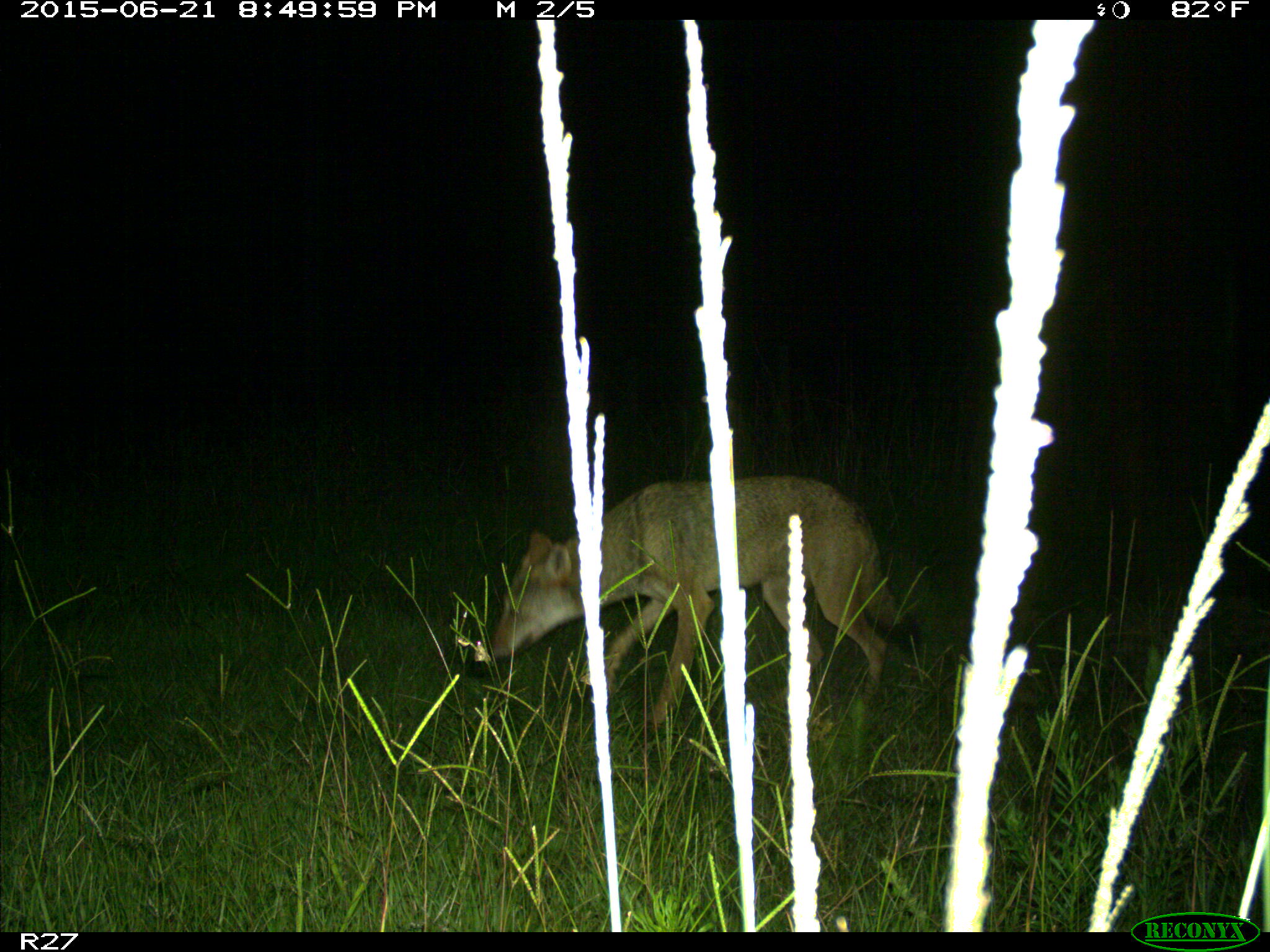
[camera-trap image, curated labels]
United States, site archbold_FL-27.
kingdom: Animalia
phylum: Chordata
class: Mammalia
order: Carnivora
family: Canidae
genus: Canis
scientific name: Canis latrans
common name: coyote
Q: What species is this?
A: Canis latrans (coyote).